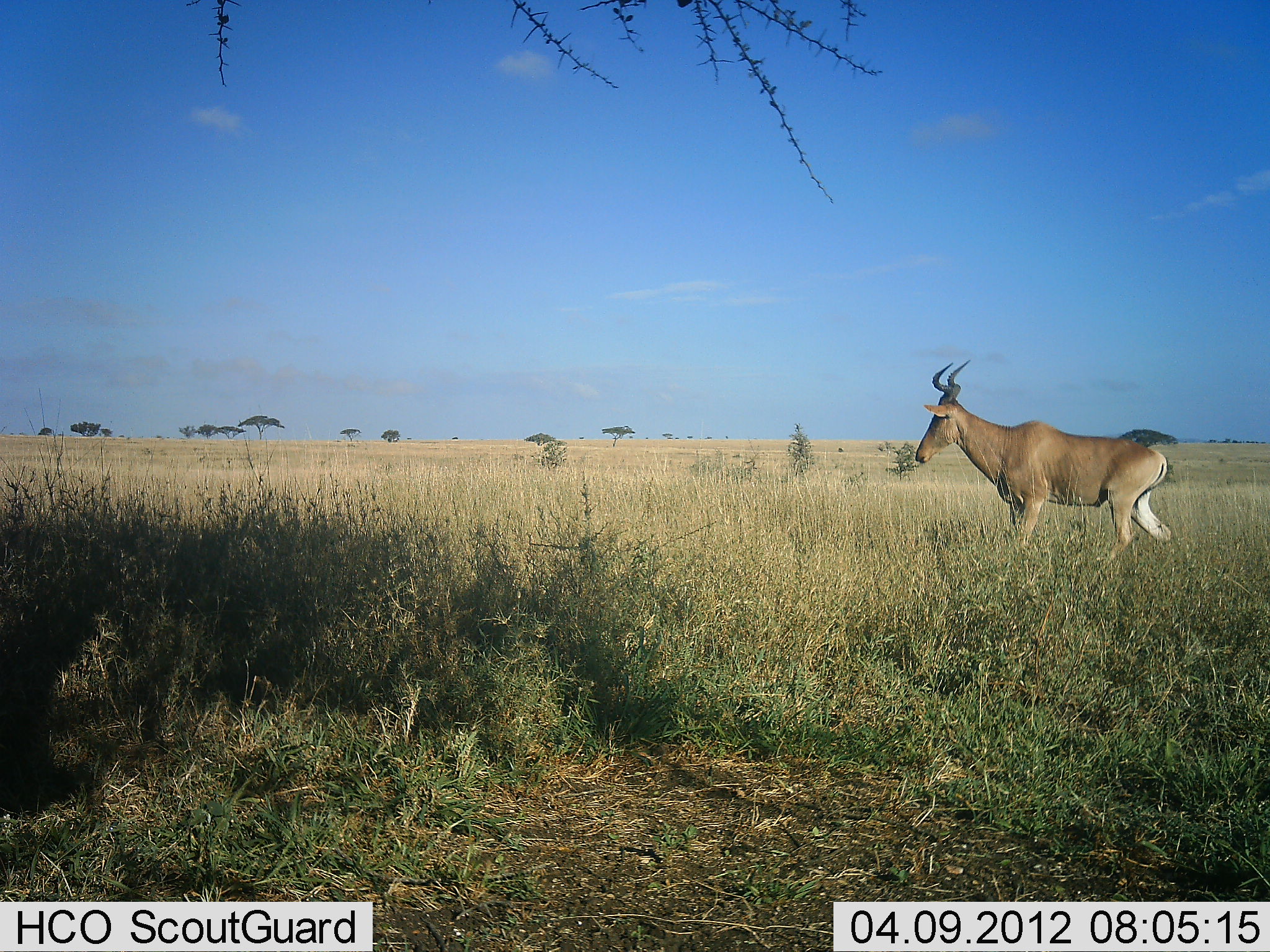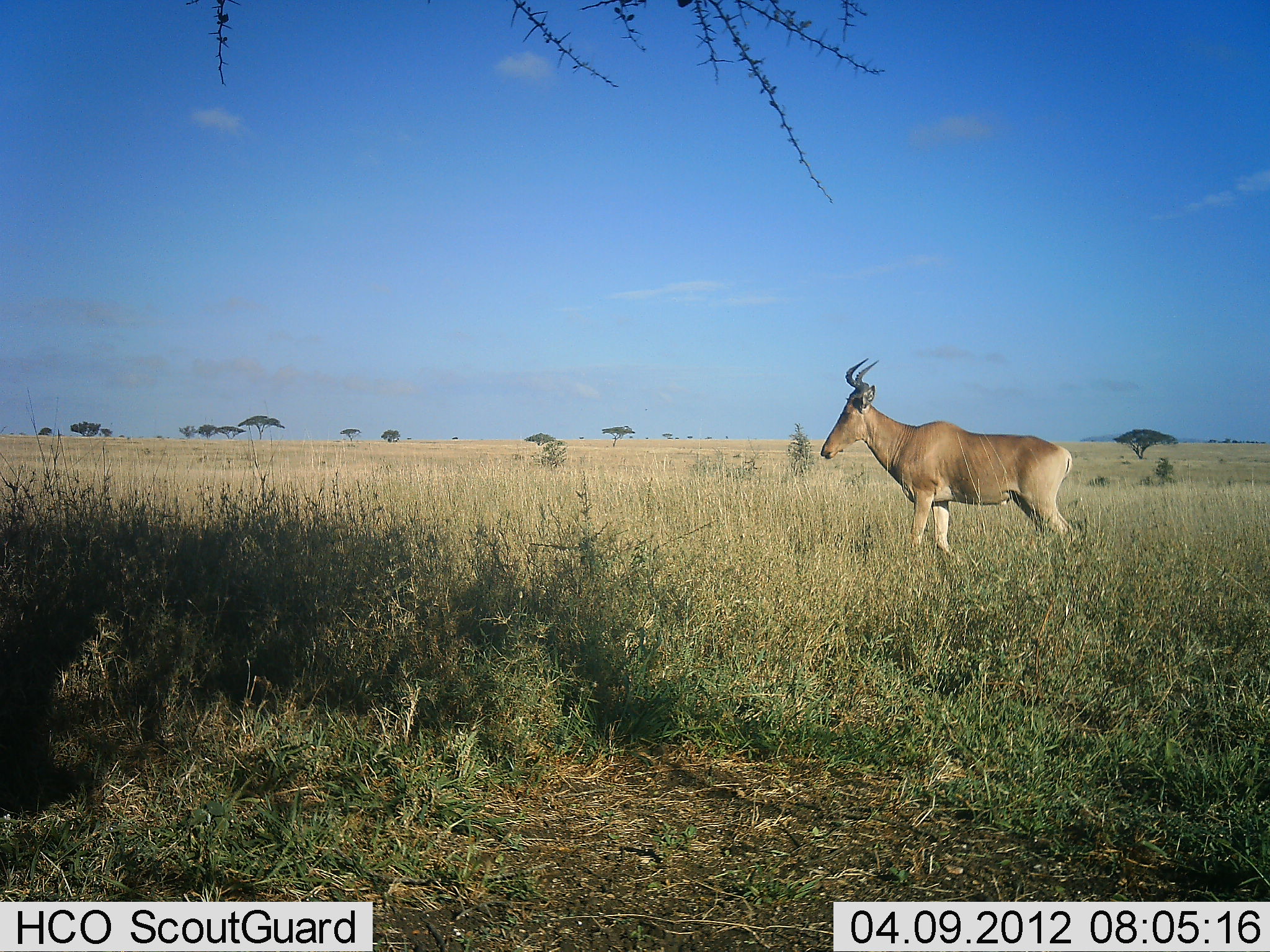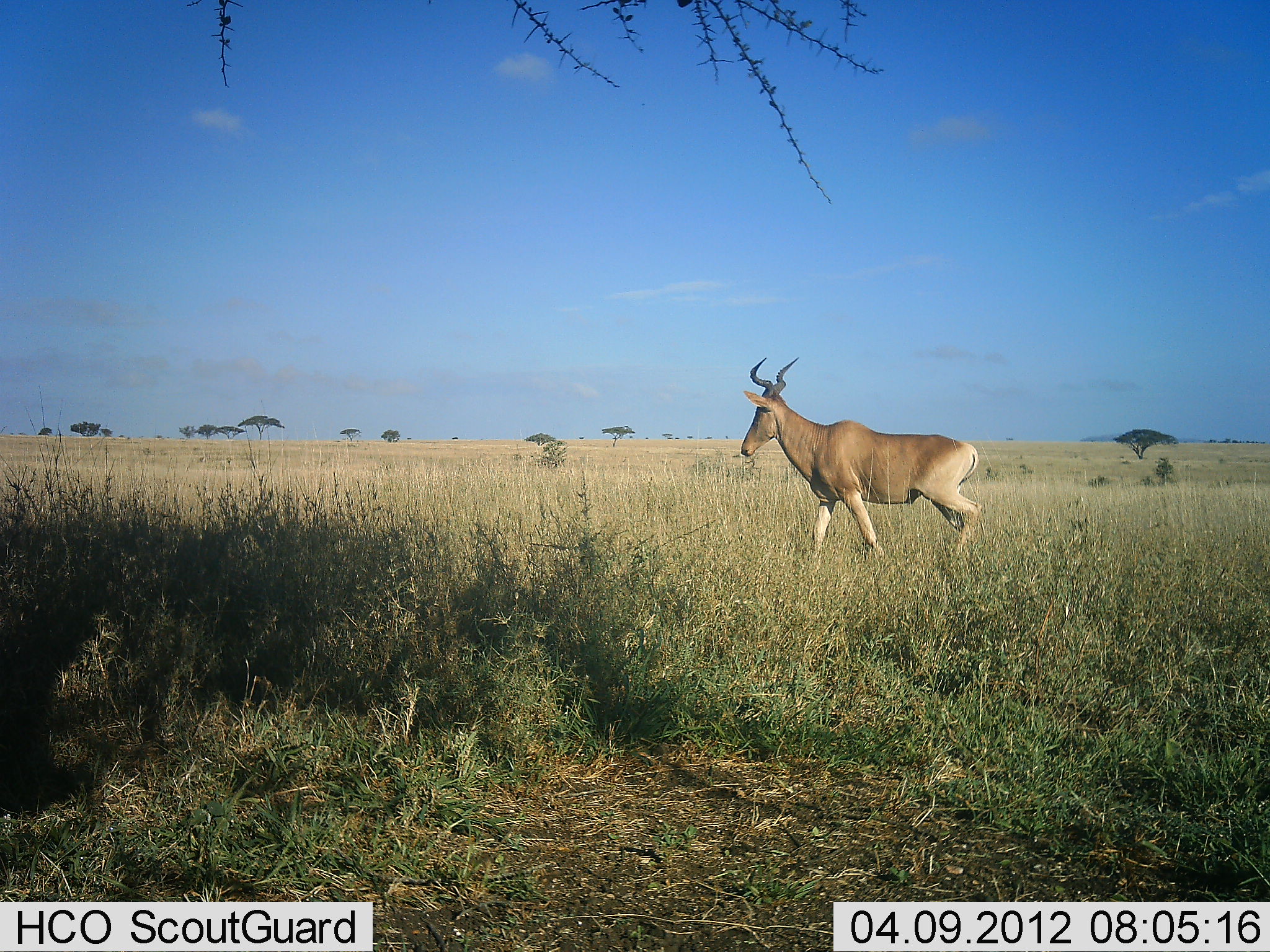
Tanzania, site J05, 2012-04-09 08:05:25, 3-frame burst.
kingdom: Animalia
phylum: Chordata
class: Mammalia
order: Artiodactyla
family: Bovidae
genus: Alcelaphus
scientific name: Alcelaphus buselaphus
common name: hartebeest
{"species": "hartebeest (Alcelaphus buselaphus)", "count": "1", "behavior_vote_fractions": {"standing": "0%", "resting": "0%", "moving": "100%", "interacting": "0%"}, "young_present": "0%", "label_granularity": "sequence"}